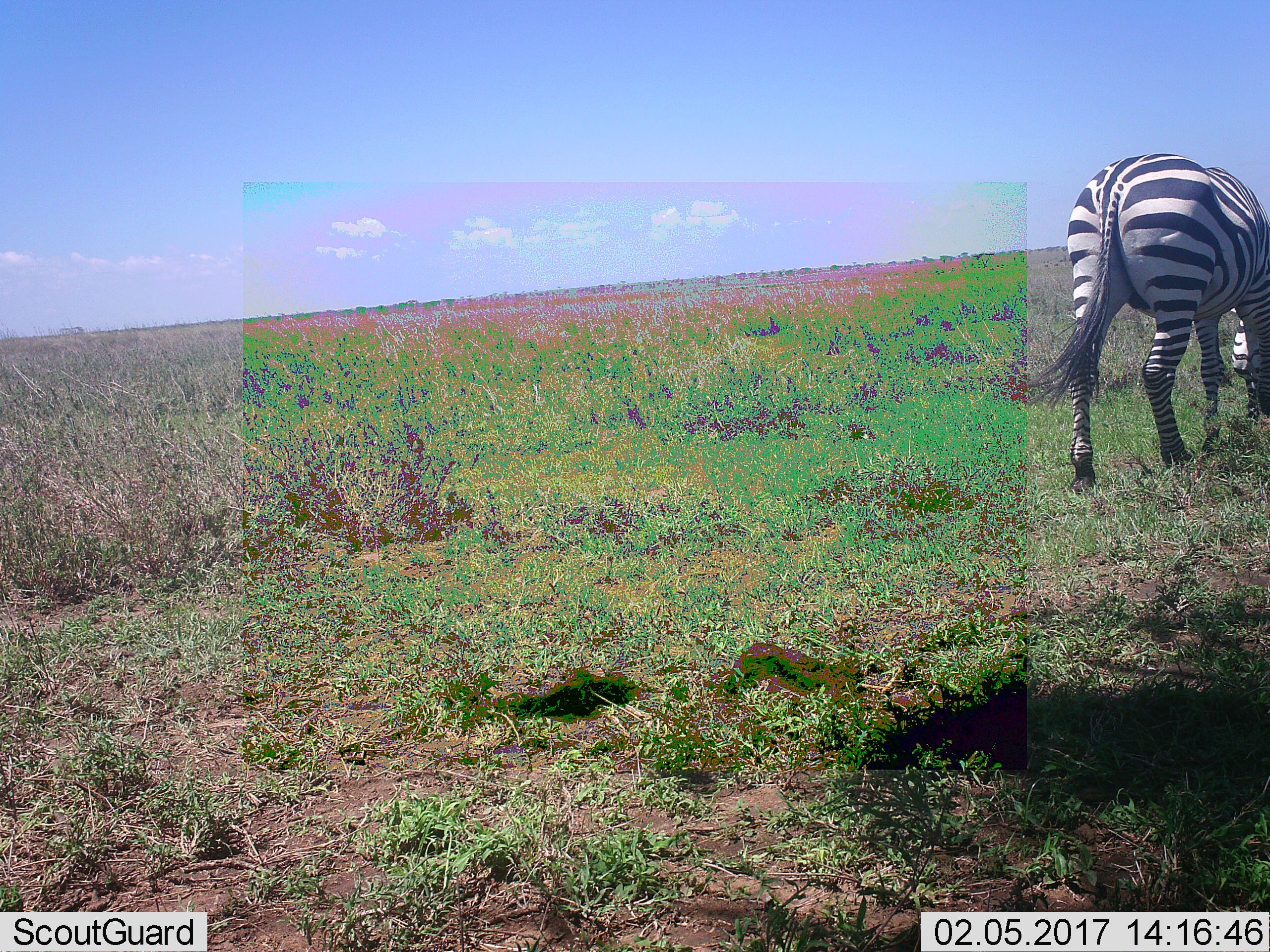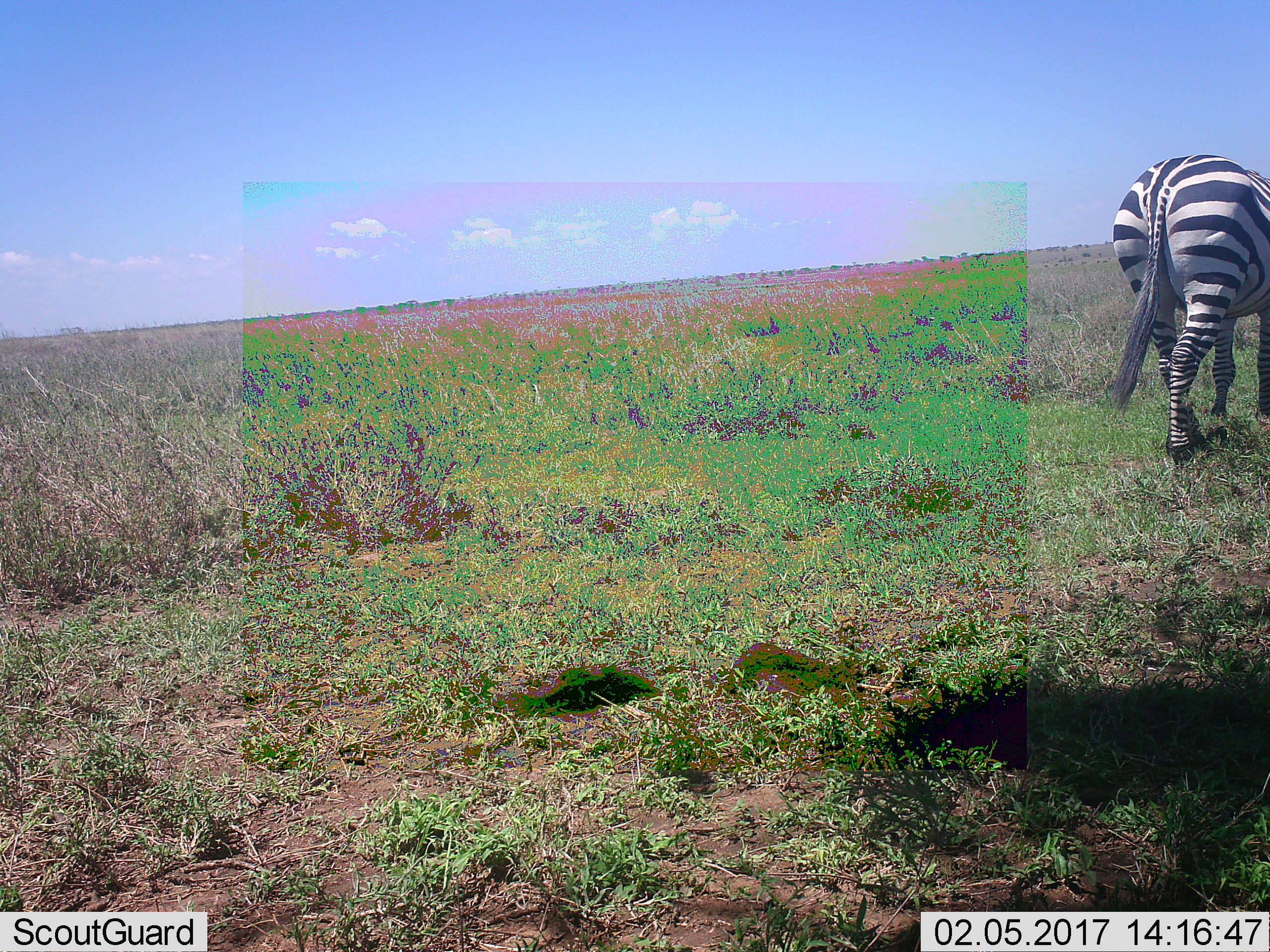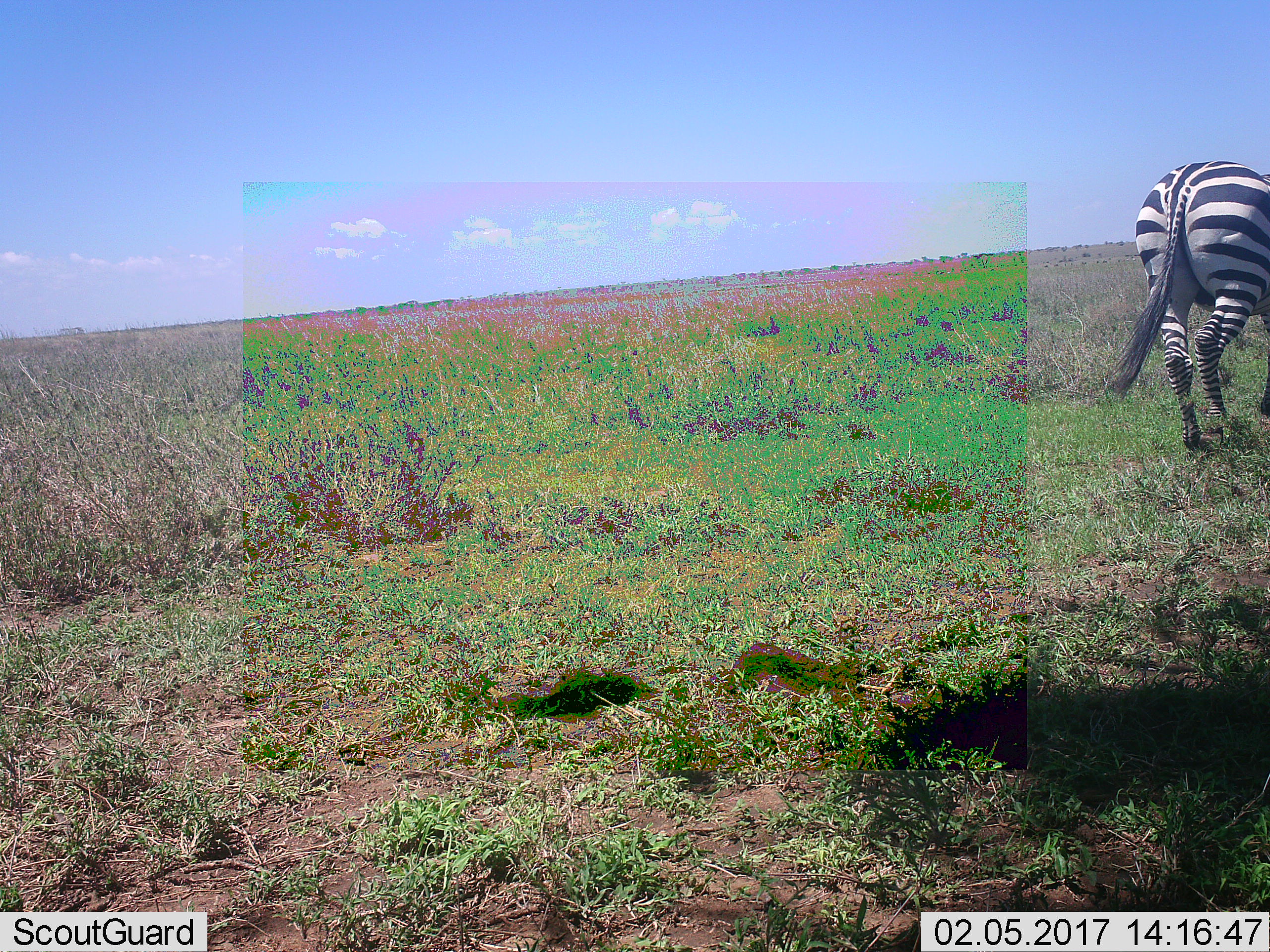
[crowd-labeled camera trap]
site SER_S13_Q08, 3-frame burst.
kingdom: Animalia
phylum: Chordata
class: Mammalia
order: Perissodactyla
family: Equidae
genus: Equus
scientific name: Equus quagga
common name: plains zebra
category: zebraplains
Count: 1.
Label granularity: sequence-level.